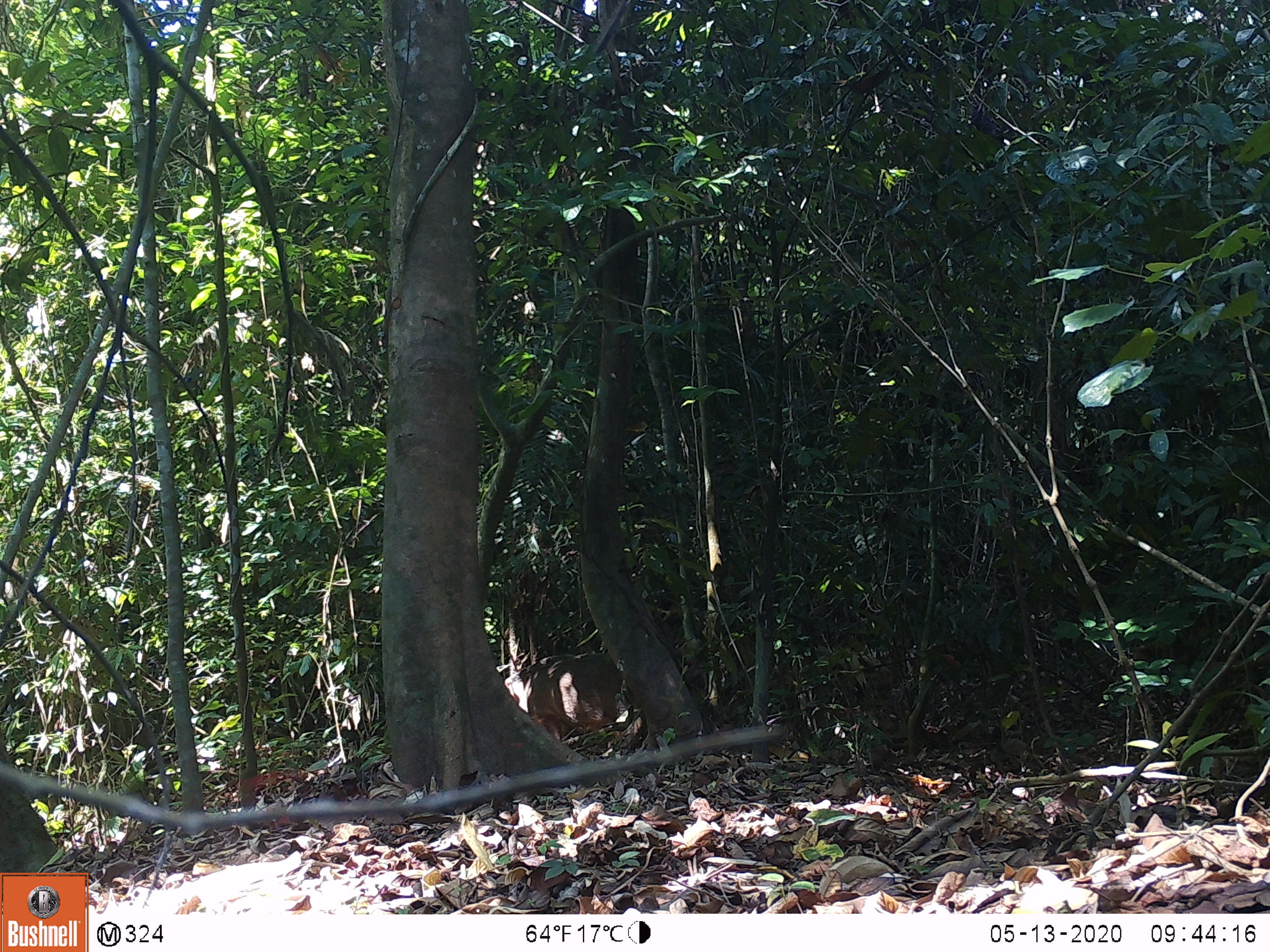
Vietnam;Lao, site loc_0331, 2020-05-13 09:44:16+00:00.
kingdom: Animalia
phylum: Chordata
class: Mammalia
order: Artiodactyla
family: Suidae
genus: Sus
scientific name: Sus scrofa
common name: eurasian wild pig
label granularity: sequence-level